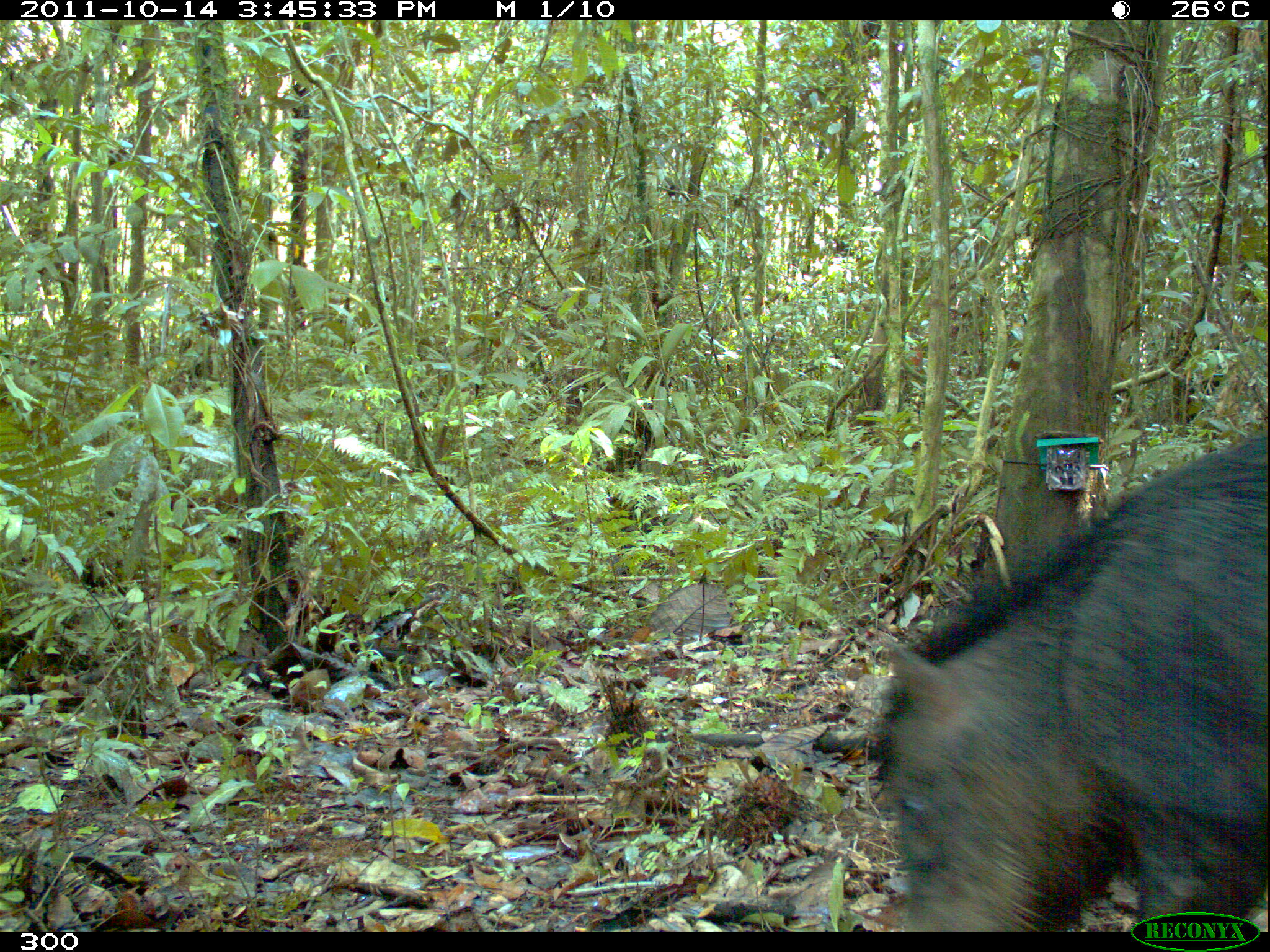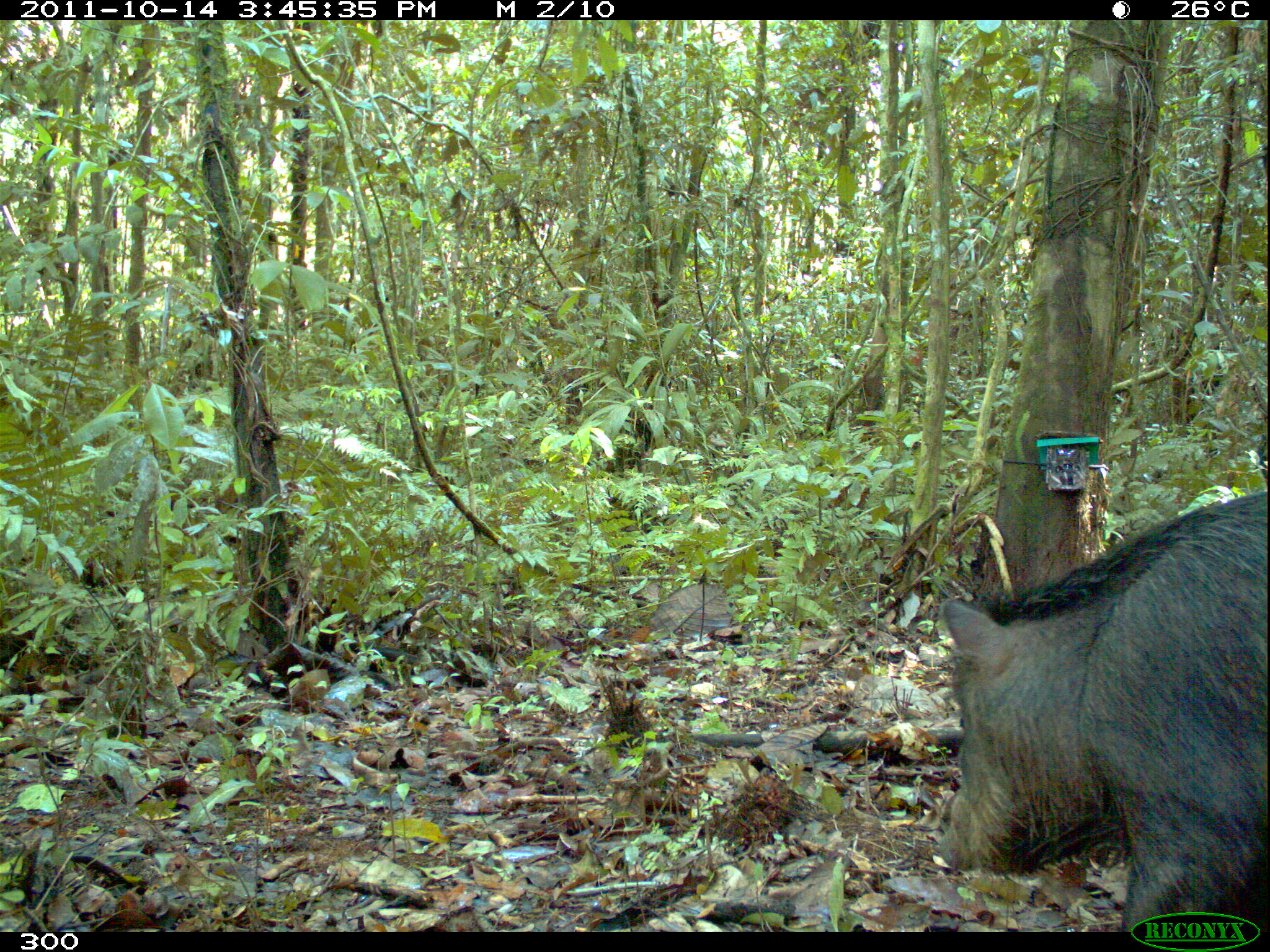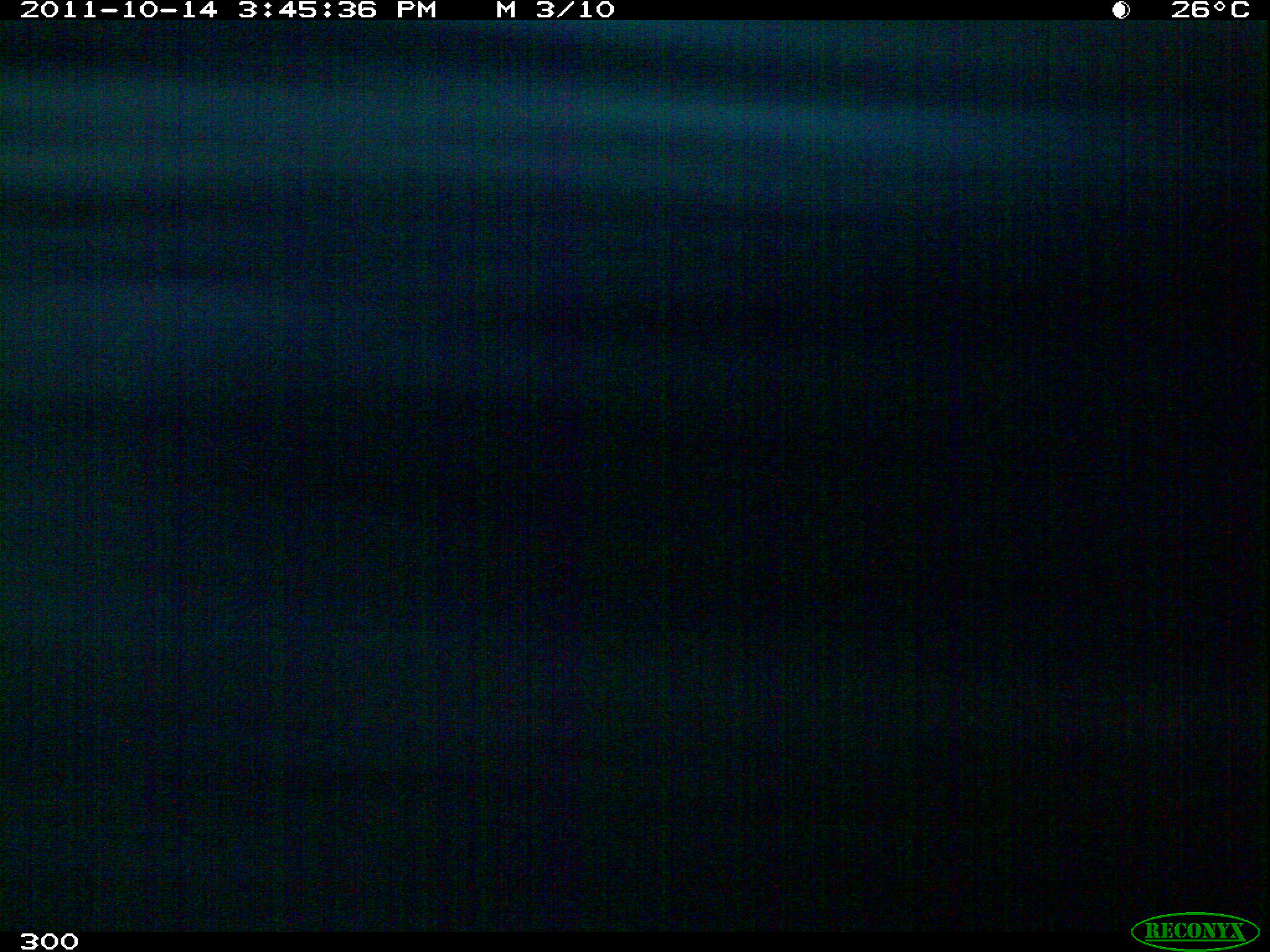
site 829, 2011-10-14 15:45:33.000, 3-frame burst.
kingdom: Animalia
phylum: Chordata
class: Mammalia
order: Artiodactyla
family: Tayassuidae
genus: Tayassu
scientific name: Tayassu pecari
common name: white-lipped peccary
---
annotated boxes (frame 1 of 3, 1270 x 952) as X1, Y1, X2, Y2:
tayassu pecari: 865, 430, 1267, 932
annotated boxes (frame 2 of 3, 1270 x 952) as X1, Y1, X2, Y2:
tayassu pecari: 937, 488, 1267, 924